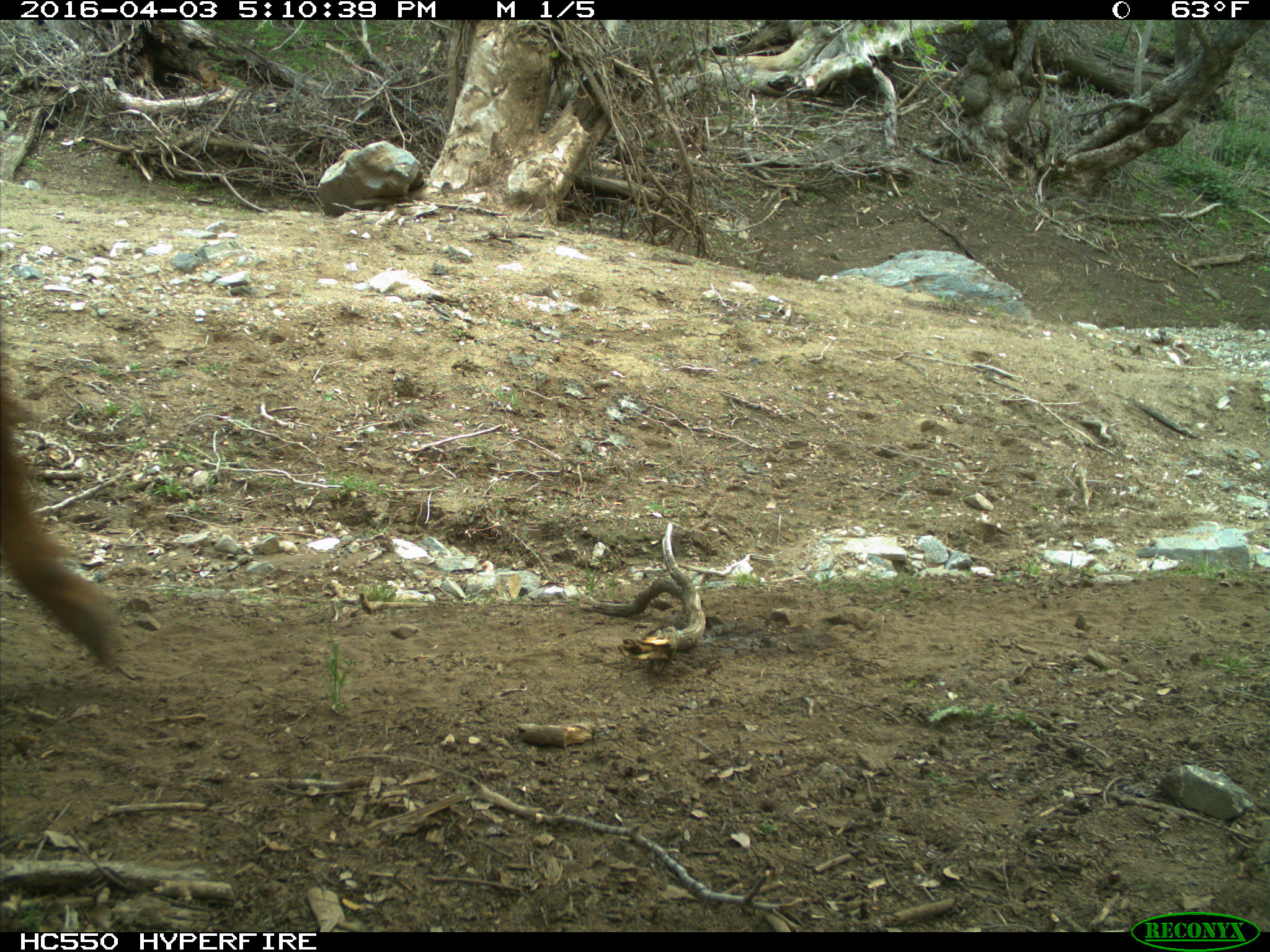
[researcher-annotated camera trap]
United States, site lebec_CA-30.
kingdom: Animalia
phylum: Chordata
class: Mammalia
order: Artiodactyla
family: Bovidae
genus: Bos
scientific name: Bos taurus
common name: domestic cow